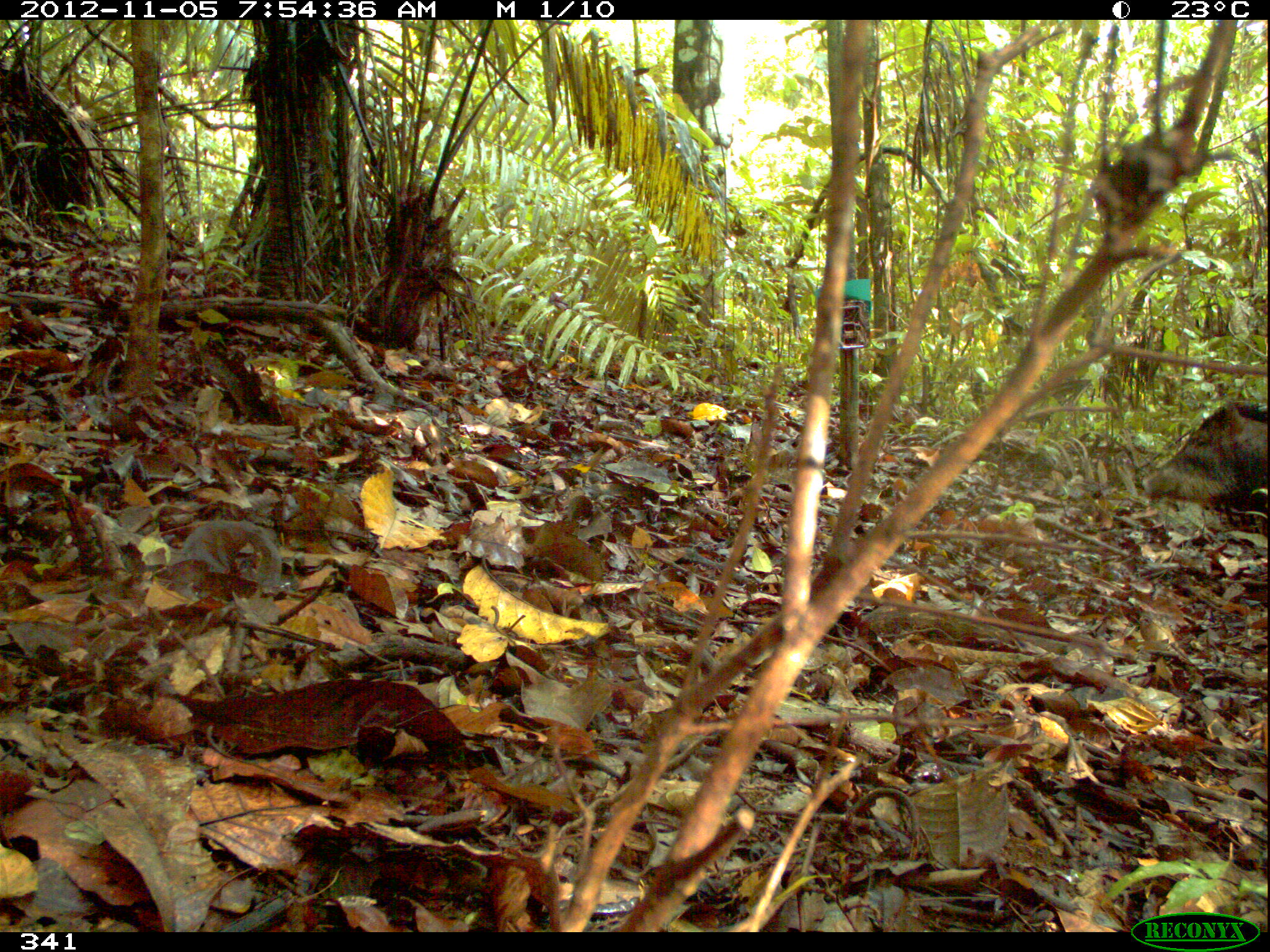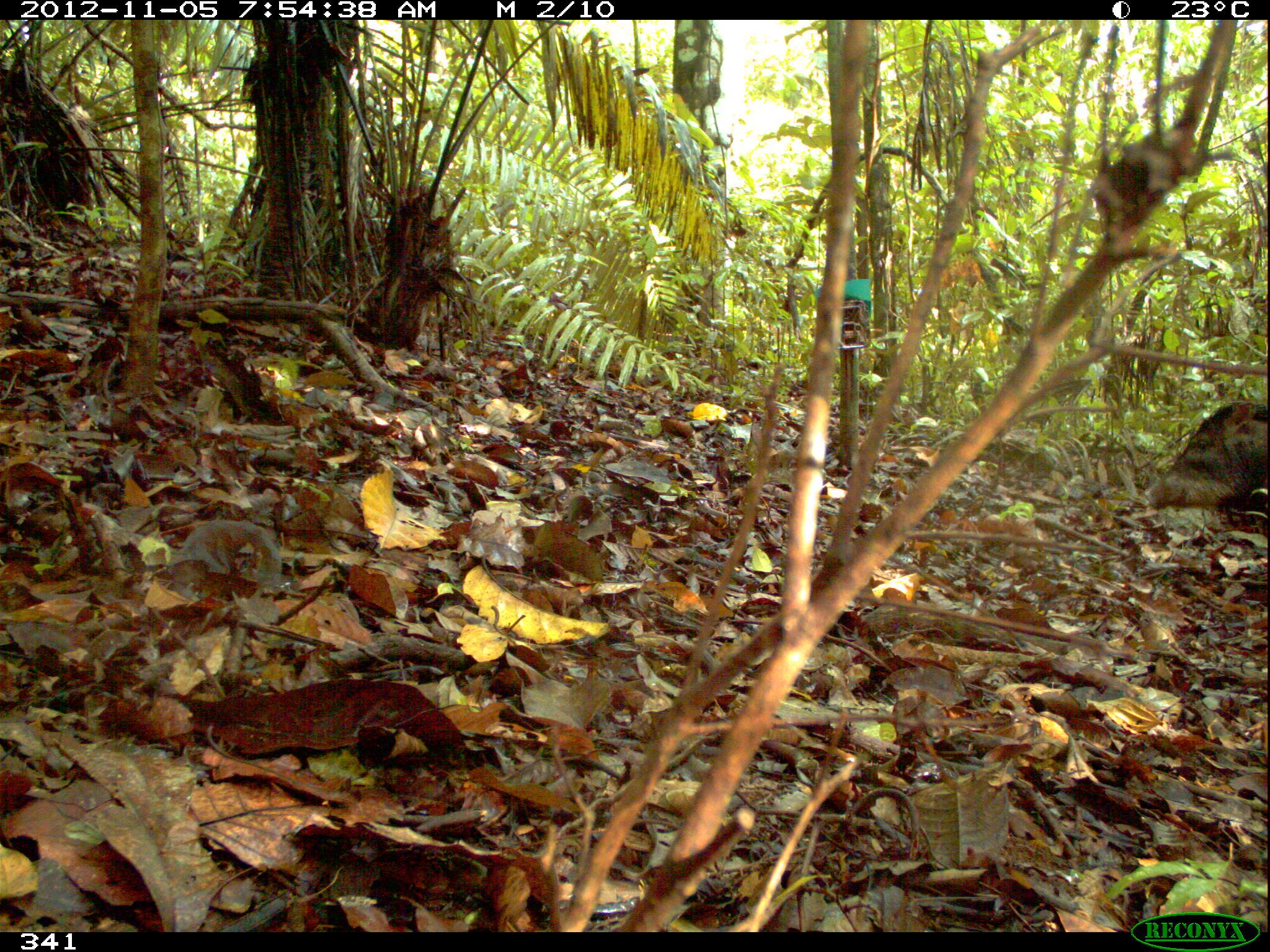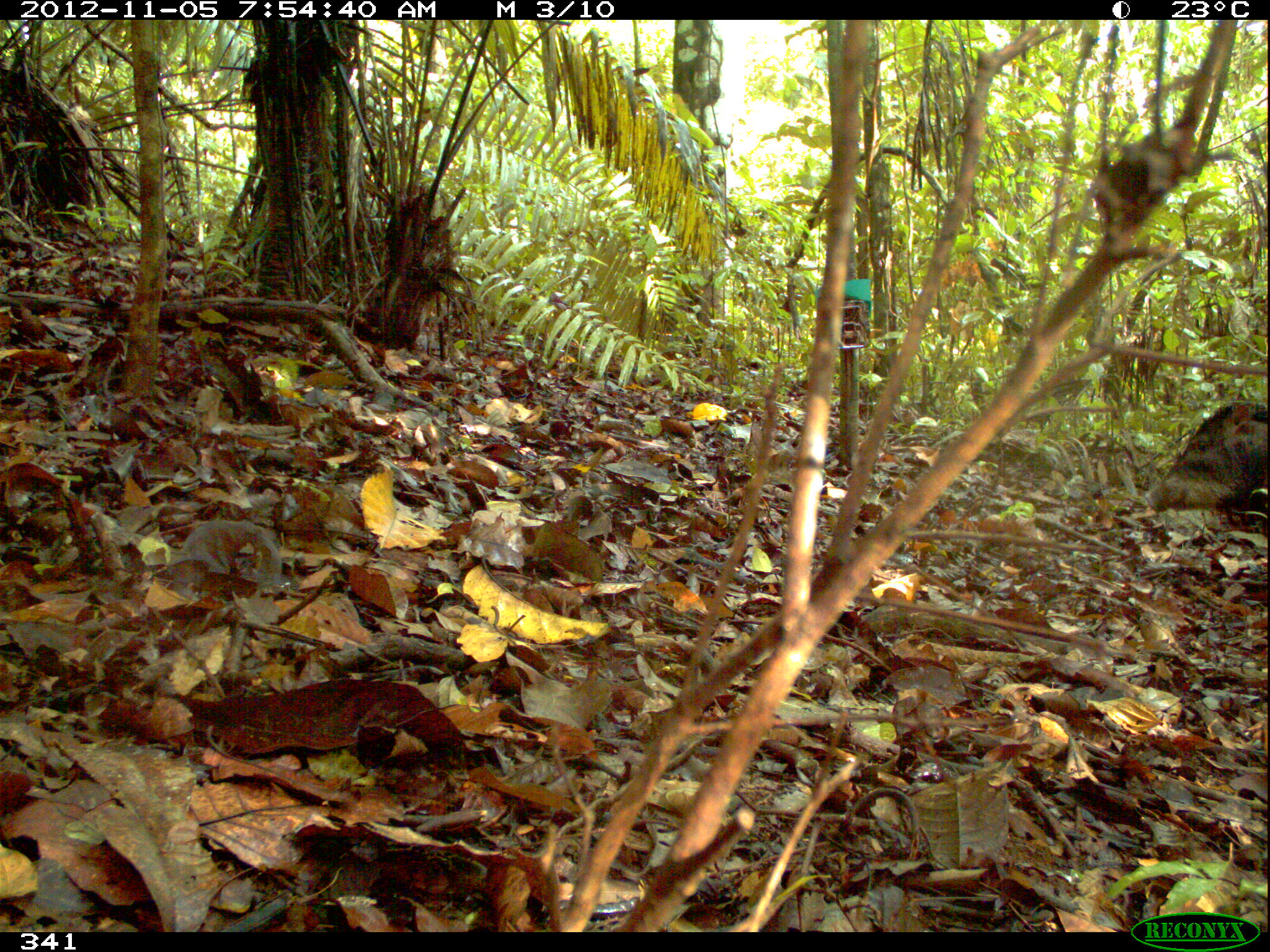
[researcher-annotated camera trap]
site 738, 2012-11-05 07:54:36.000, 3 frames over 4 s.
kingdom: Animalia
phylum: Chordata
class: Mammalia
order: Artiodactyla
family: Tayassuidae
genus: Tayassu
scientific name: Tayassu pecari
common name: white-lipped peccary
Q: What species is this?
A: Tayassu pecari (white-lipped peccary).